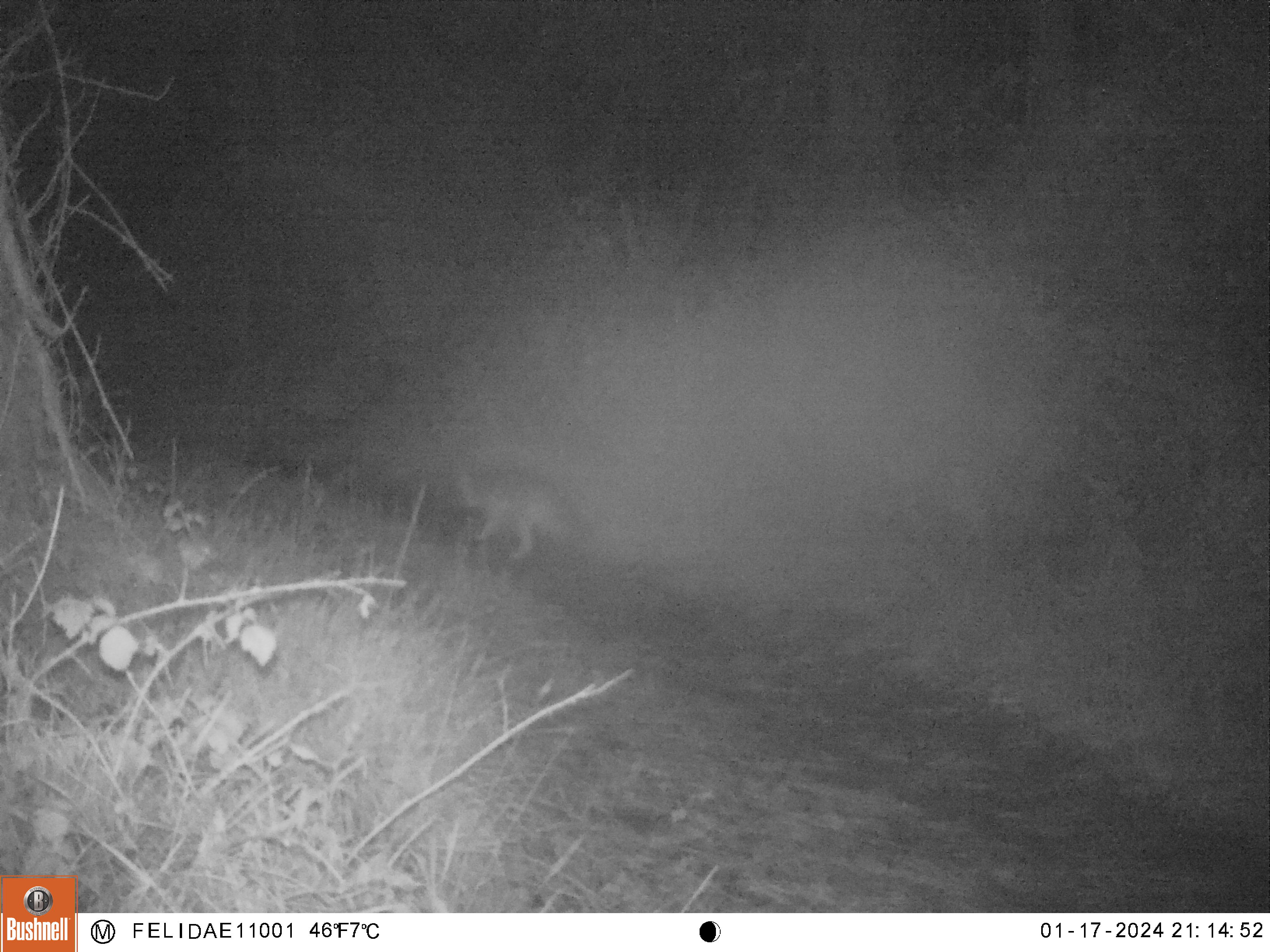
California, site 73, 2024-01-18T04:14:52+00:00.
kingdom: Animalia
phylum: Chordata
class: Mammalia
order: Carnivora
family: Canidae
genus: Urocyon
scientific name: Urocyon cinereoargenteus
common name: gray fox